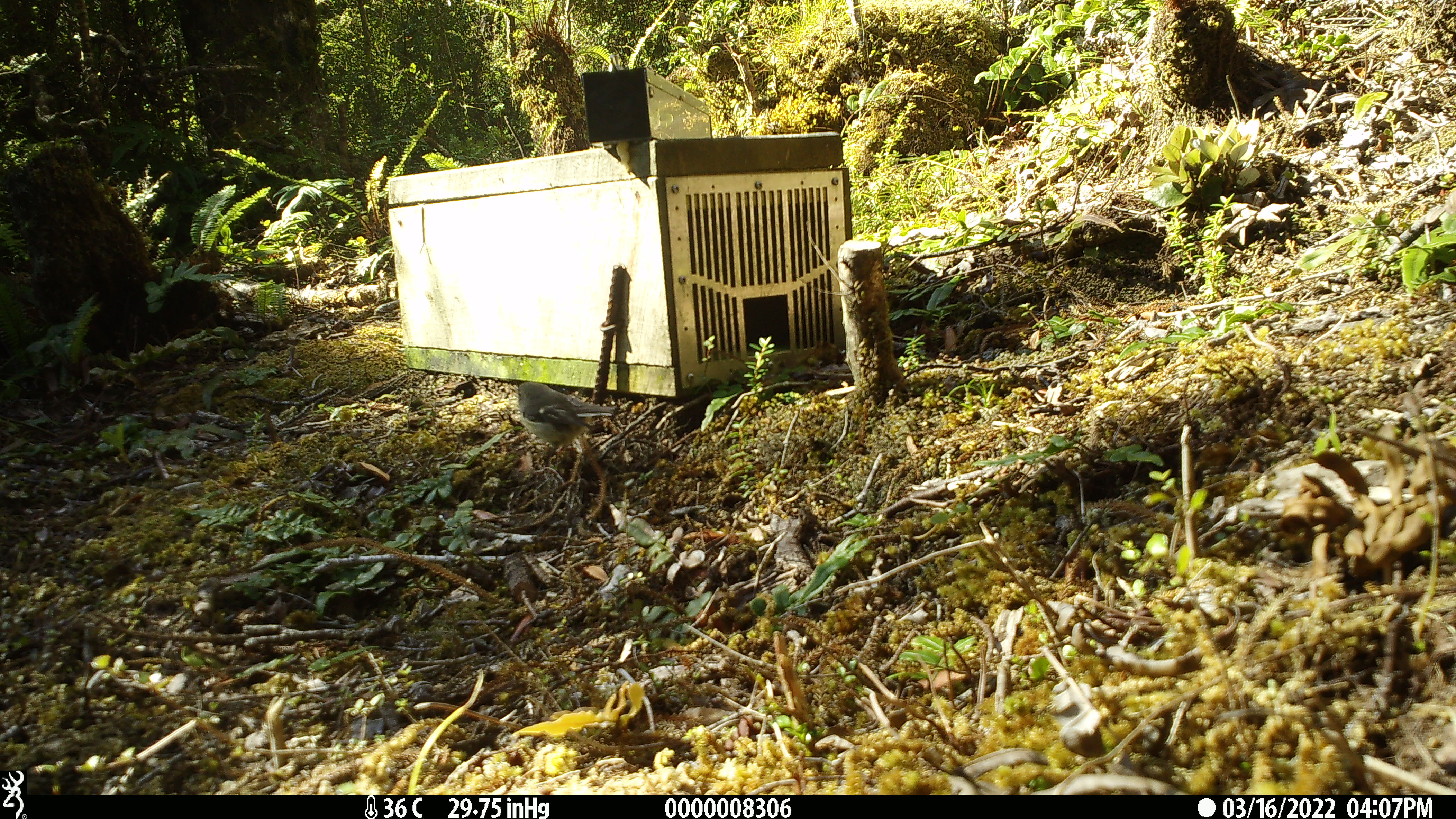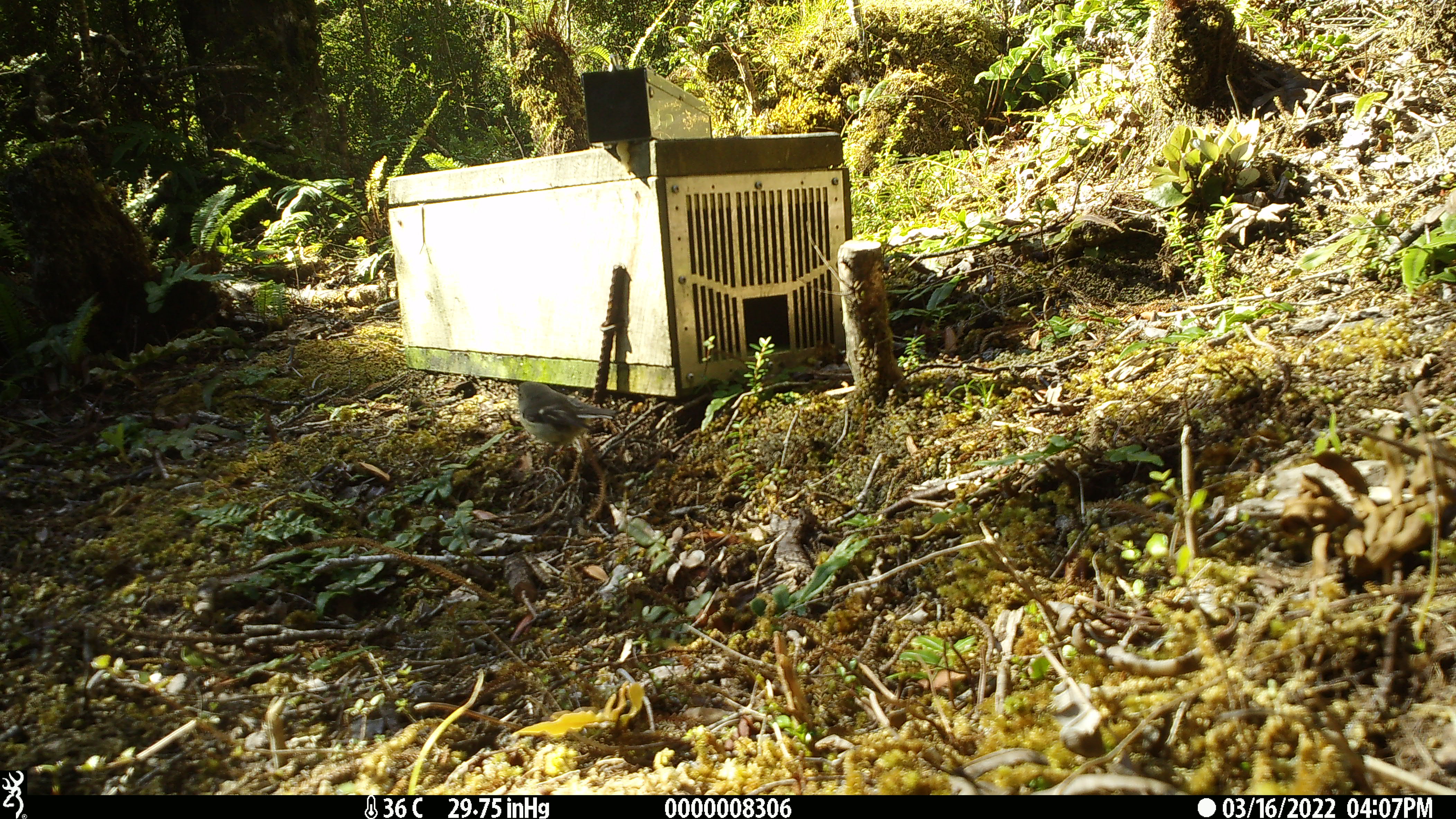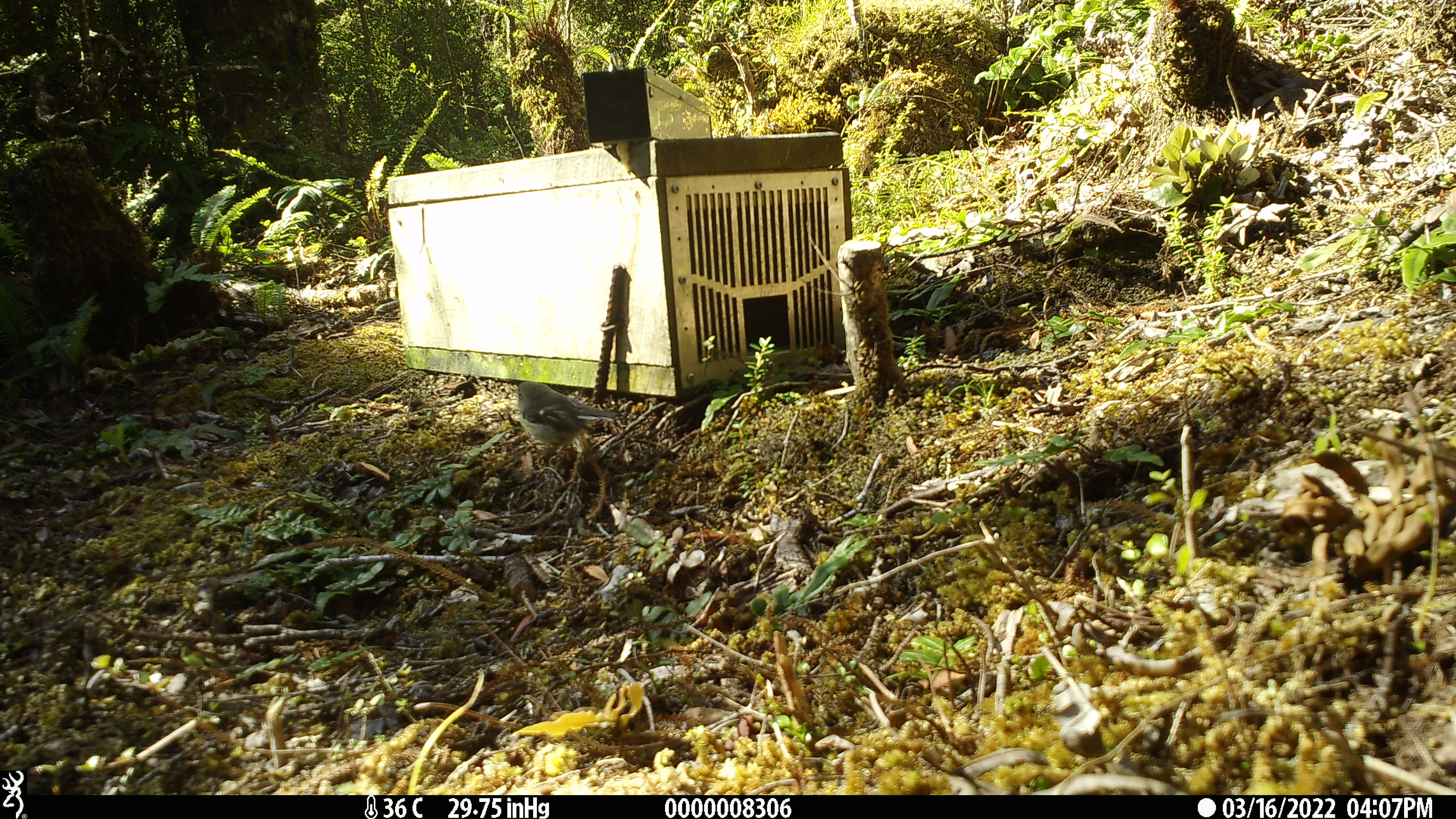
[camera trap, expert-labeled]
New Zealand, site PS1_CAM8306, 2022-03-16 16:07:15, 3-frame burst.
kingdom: Animalia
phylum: Chordata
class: Aves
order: Passeriformes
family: Petroicidae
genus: Petroica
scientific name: Petroica macrocephala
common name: tomtit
Tomtit (Petroica macrocephala).